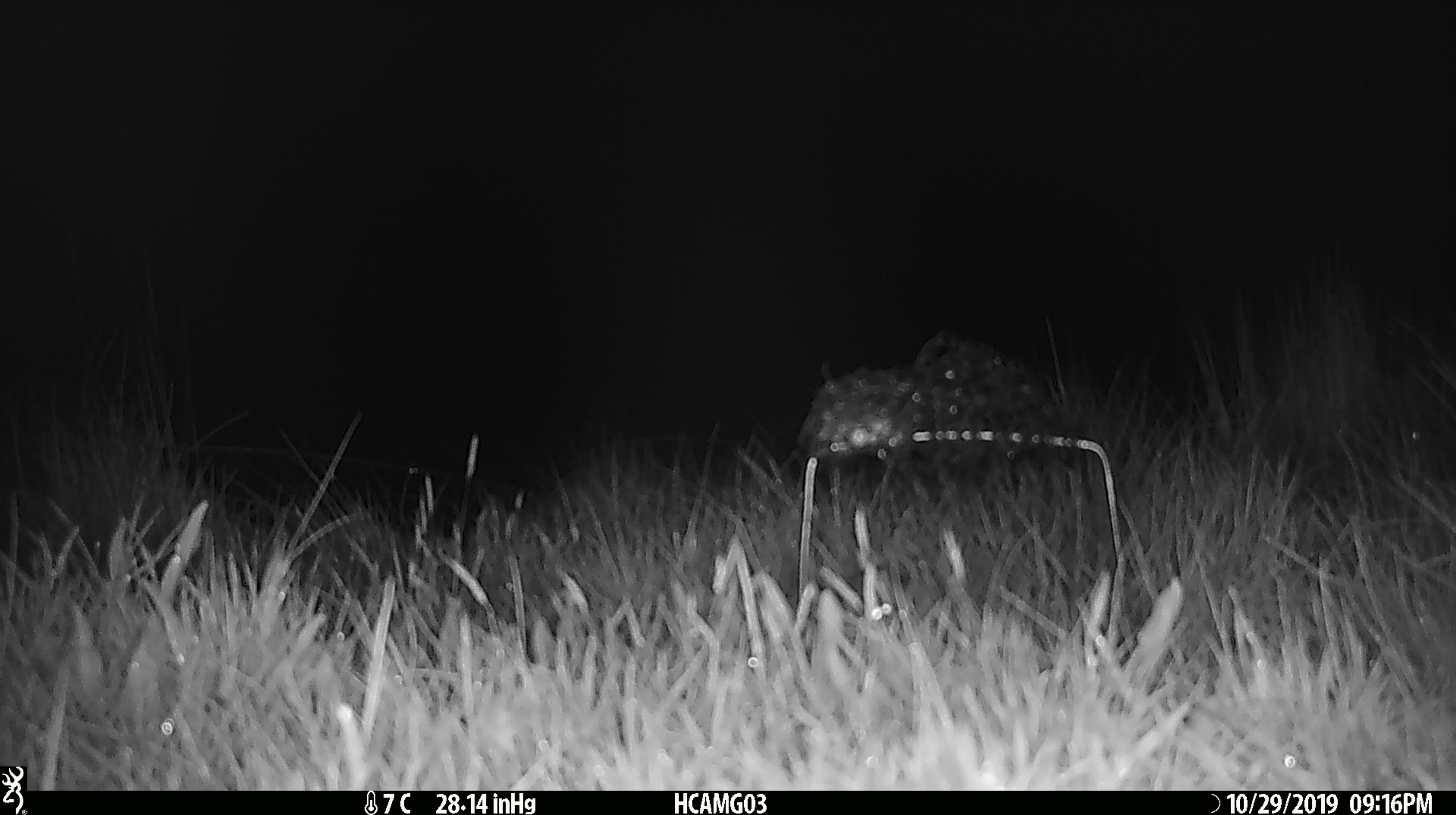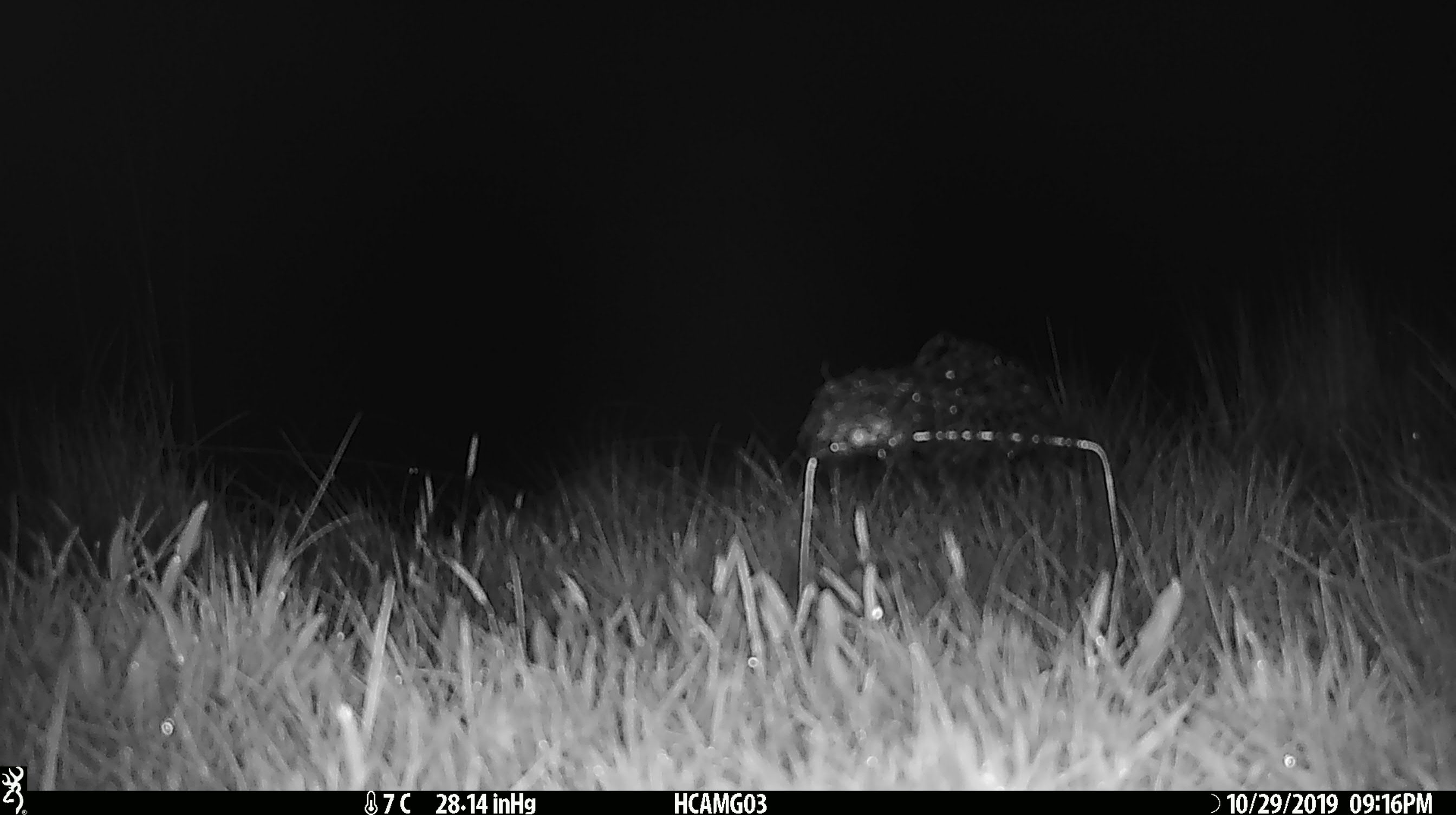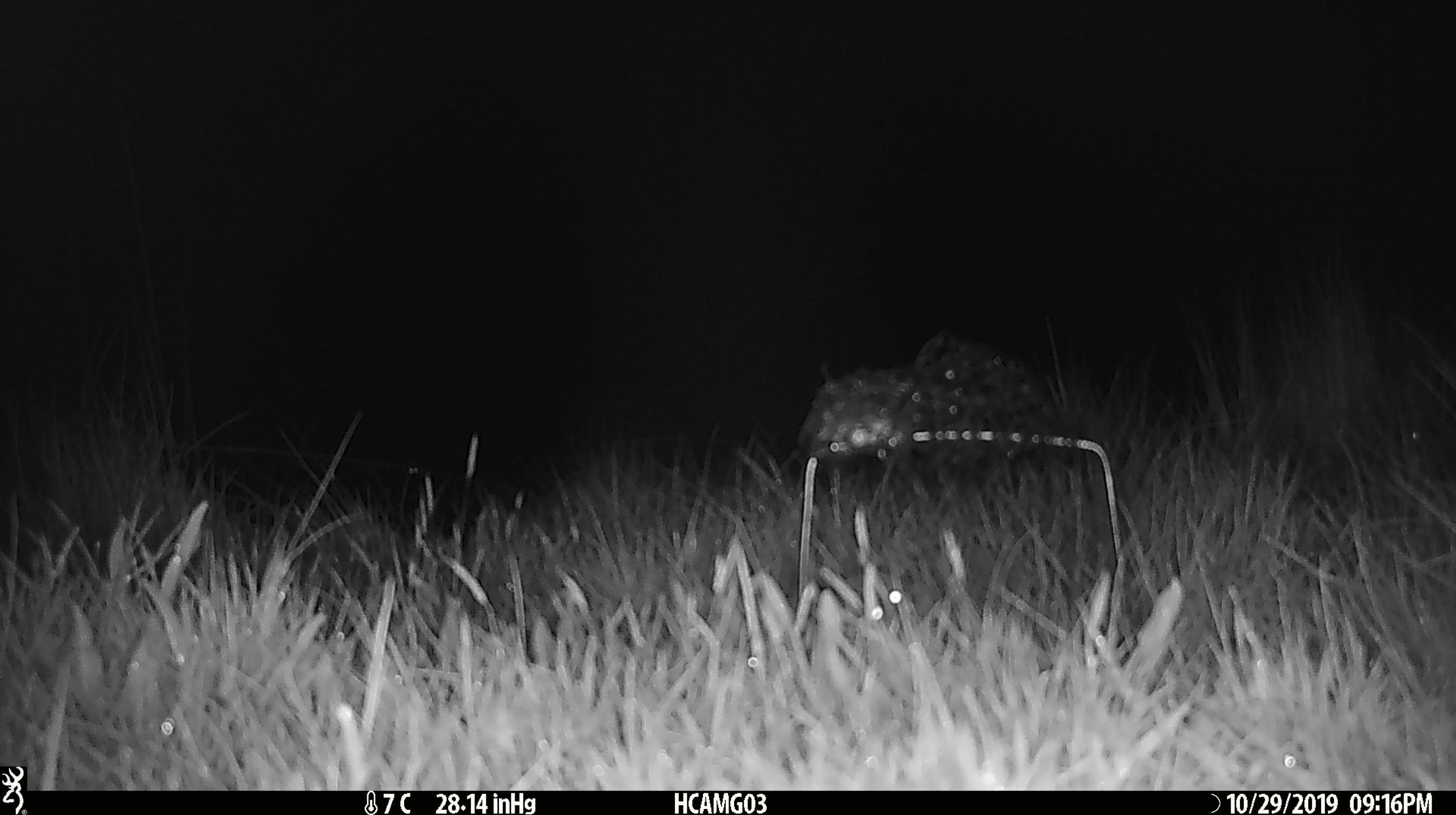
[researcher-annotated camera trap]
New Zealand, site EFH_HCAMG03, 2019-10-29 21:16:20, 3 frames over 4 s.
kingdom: Animalia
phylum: Chordata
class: Mammalia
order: Rodentia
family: Muridae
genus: Mus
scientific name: Mus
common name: mouse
Mouse (Mus).